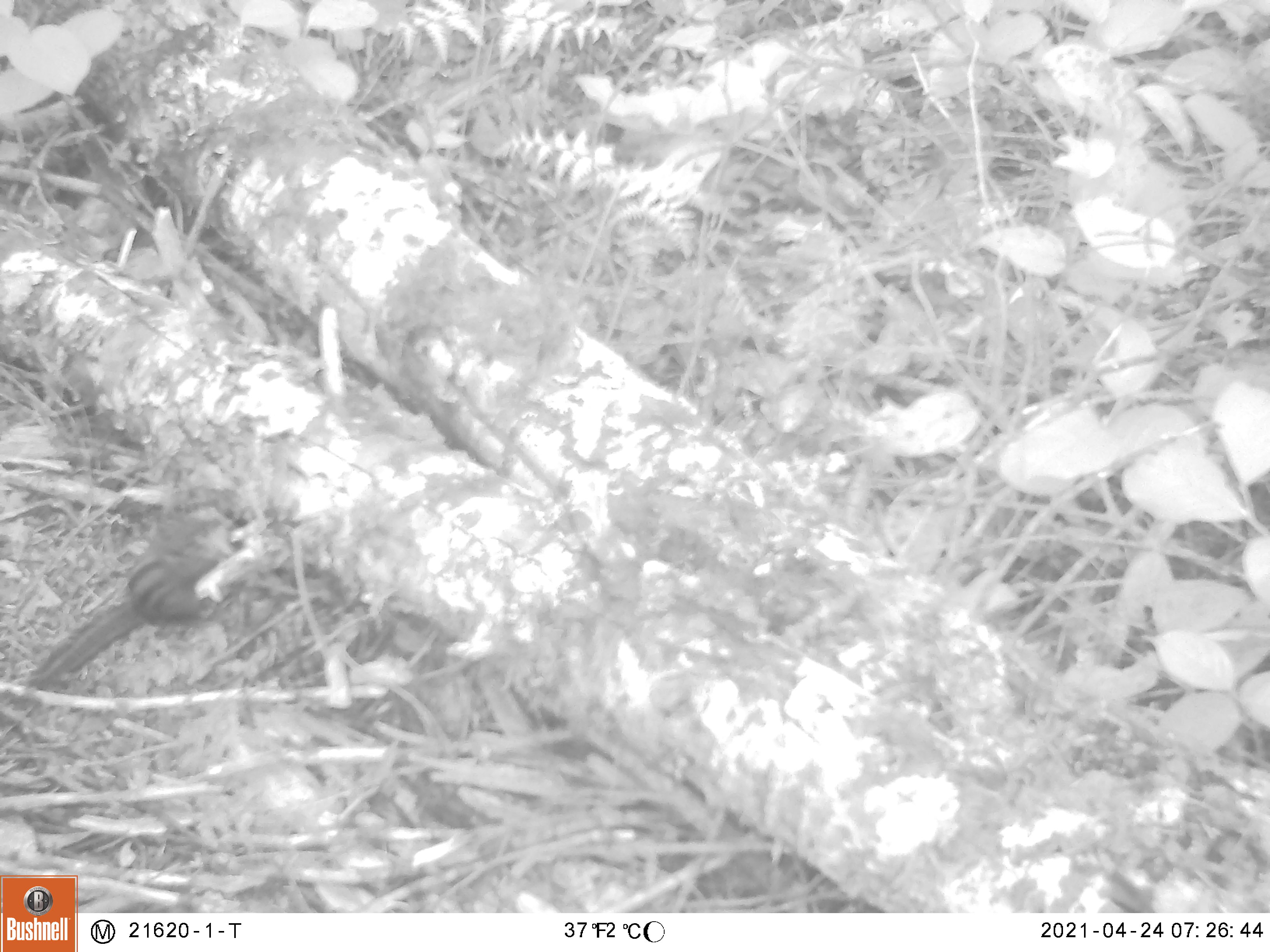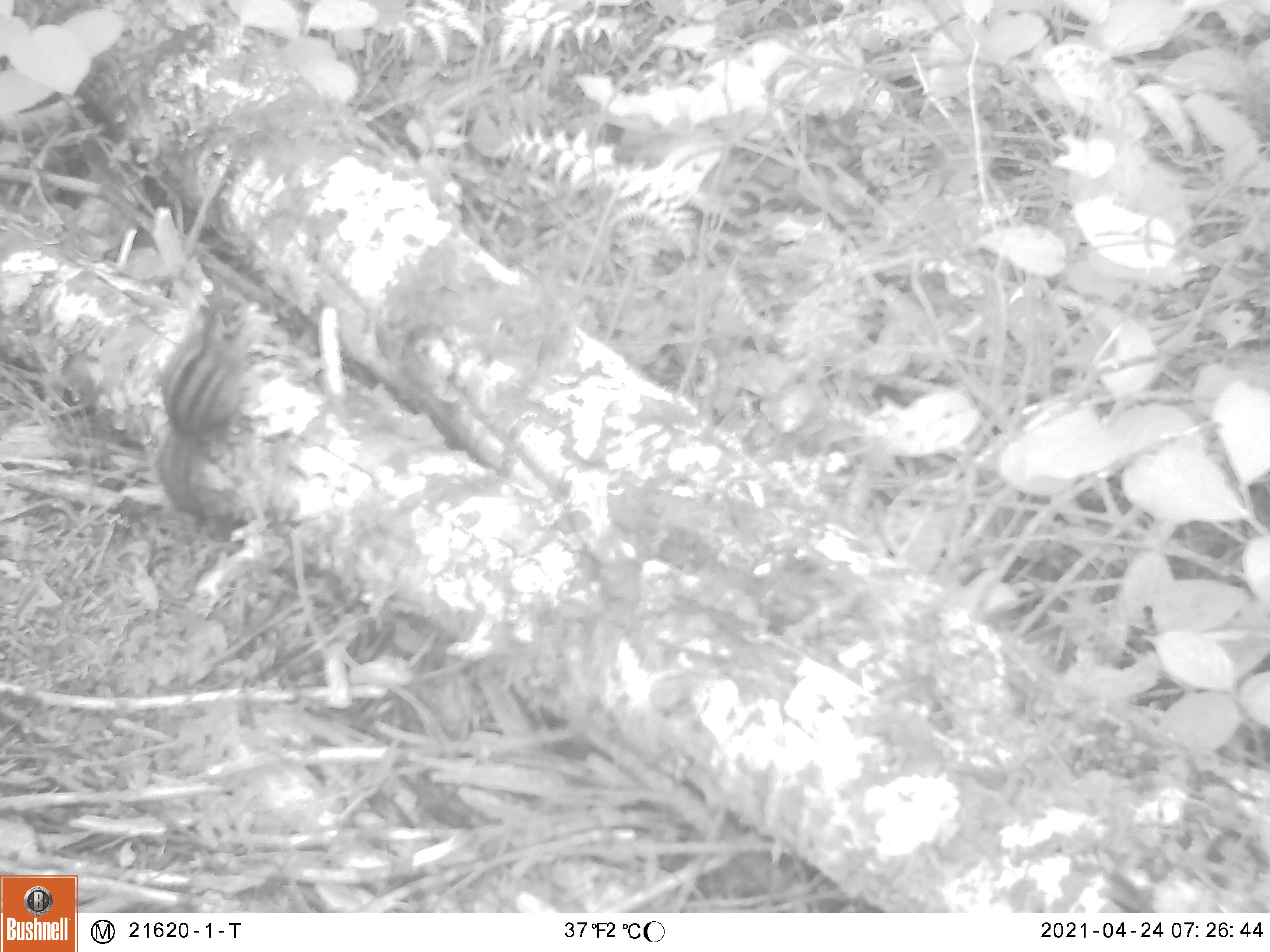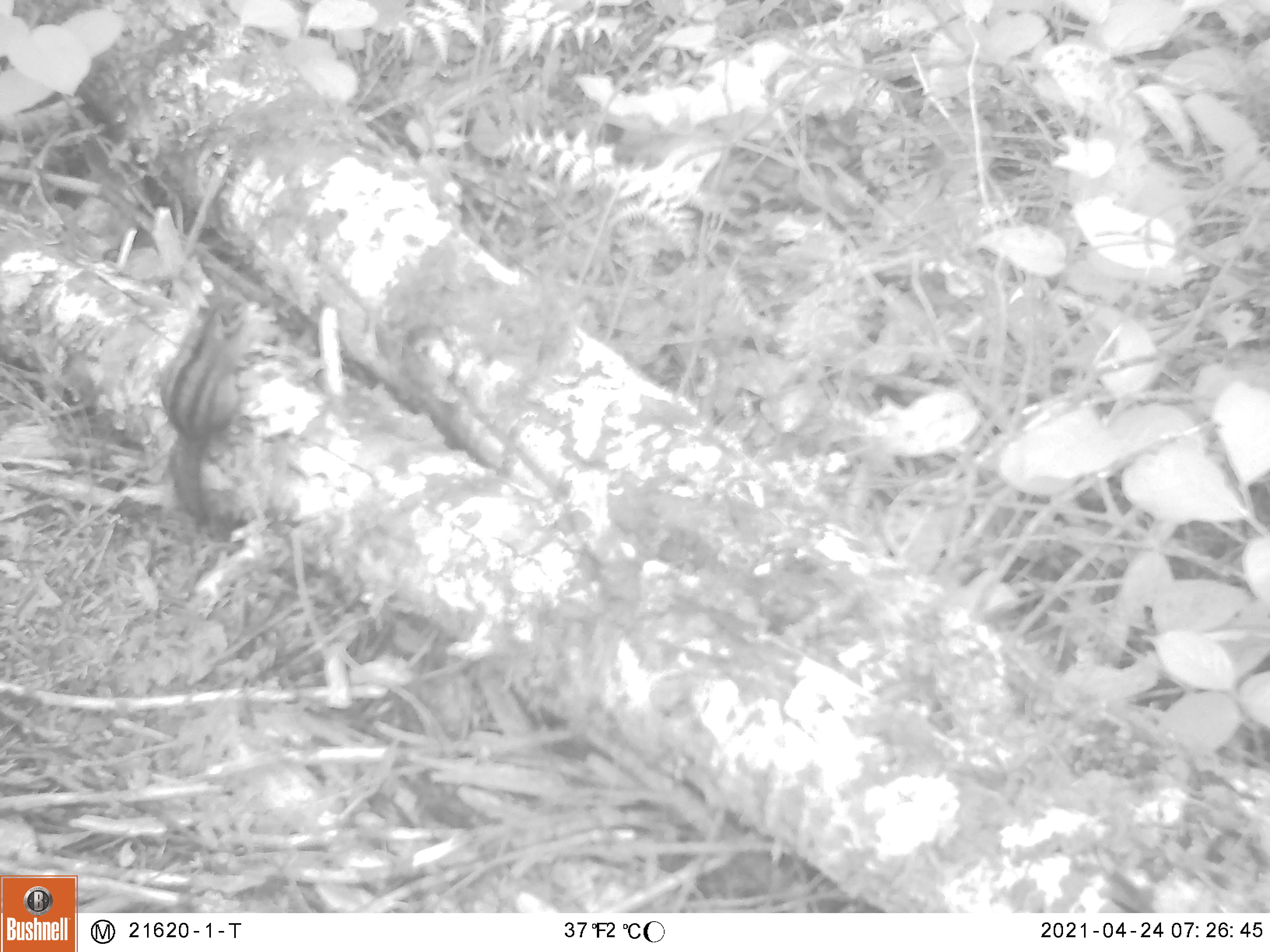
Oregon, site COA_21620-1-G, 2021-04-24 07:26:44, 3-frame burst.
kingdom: Animalia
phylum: Chordata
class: Mammalia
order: Rodentia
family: Sciuridae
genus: Neotamias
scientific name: Neotamias townsendii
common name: townsend's chipmunk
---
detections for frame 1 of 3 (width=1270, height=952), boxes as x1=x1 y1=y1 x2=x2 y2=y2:
townsend's chipmunk: x1=0 y1=459 x2=272 y2=743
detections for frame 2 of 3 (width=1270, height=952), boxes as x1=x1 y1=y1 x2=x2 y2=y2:
townsend's chipmunk: x1=118 y1=263 x2=285 y2=560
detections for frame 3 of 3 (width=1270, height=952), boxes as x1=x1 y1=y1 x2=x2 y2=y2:
townsend's chipmunk: x1=131 y1=248 x2=301 y2=575